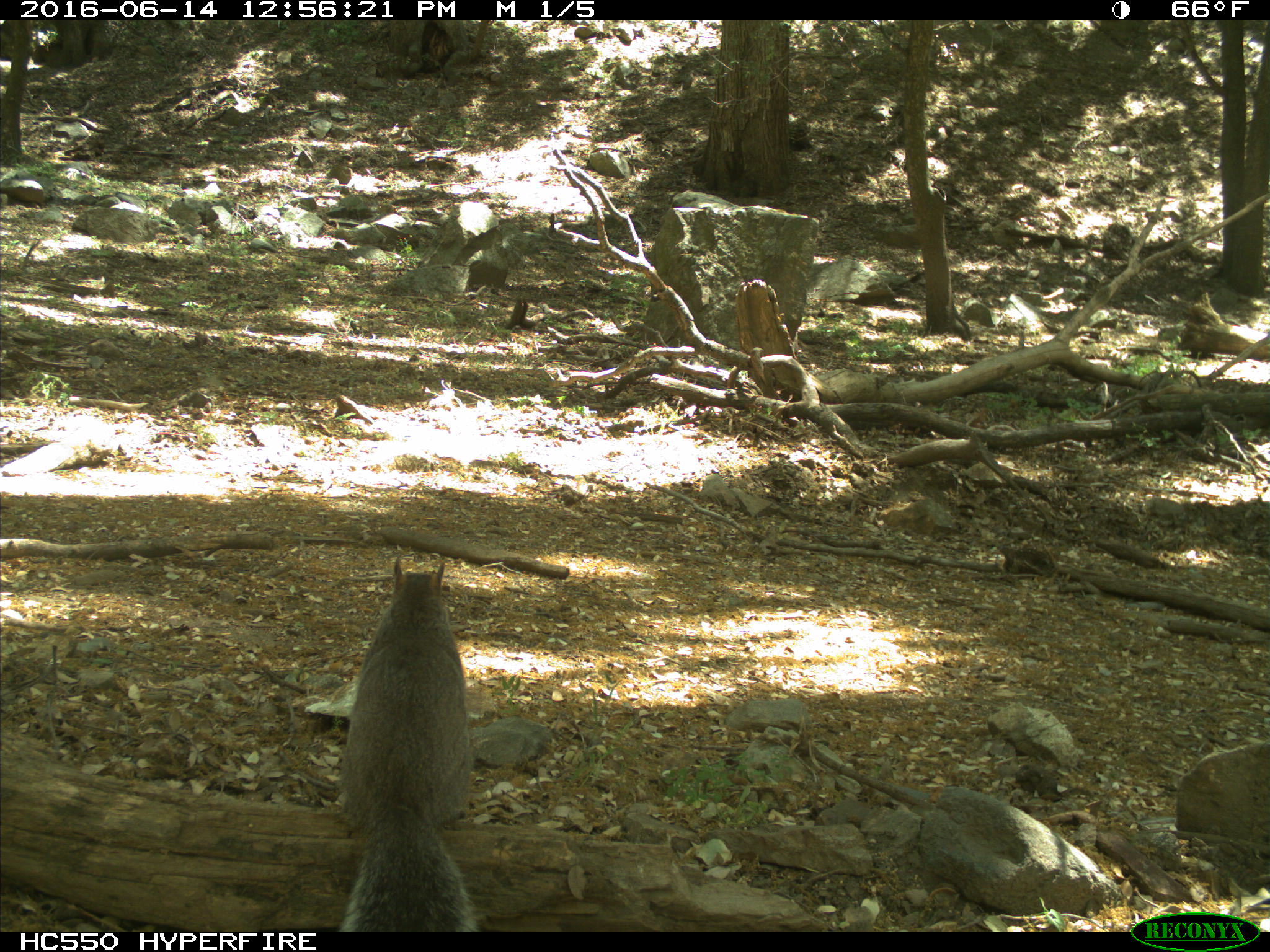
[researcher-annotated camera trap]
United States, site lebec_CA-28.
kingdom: Animalia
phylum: Chordata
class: Mammalia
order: Rodentia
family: Sciuridae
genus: Sciurus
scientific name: Sciurus carolinensis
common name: eastern gray squirrel